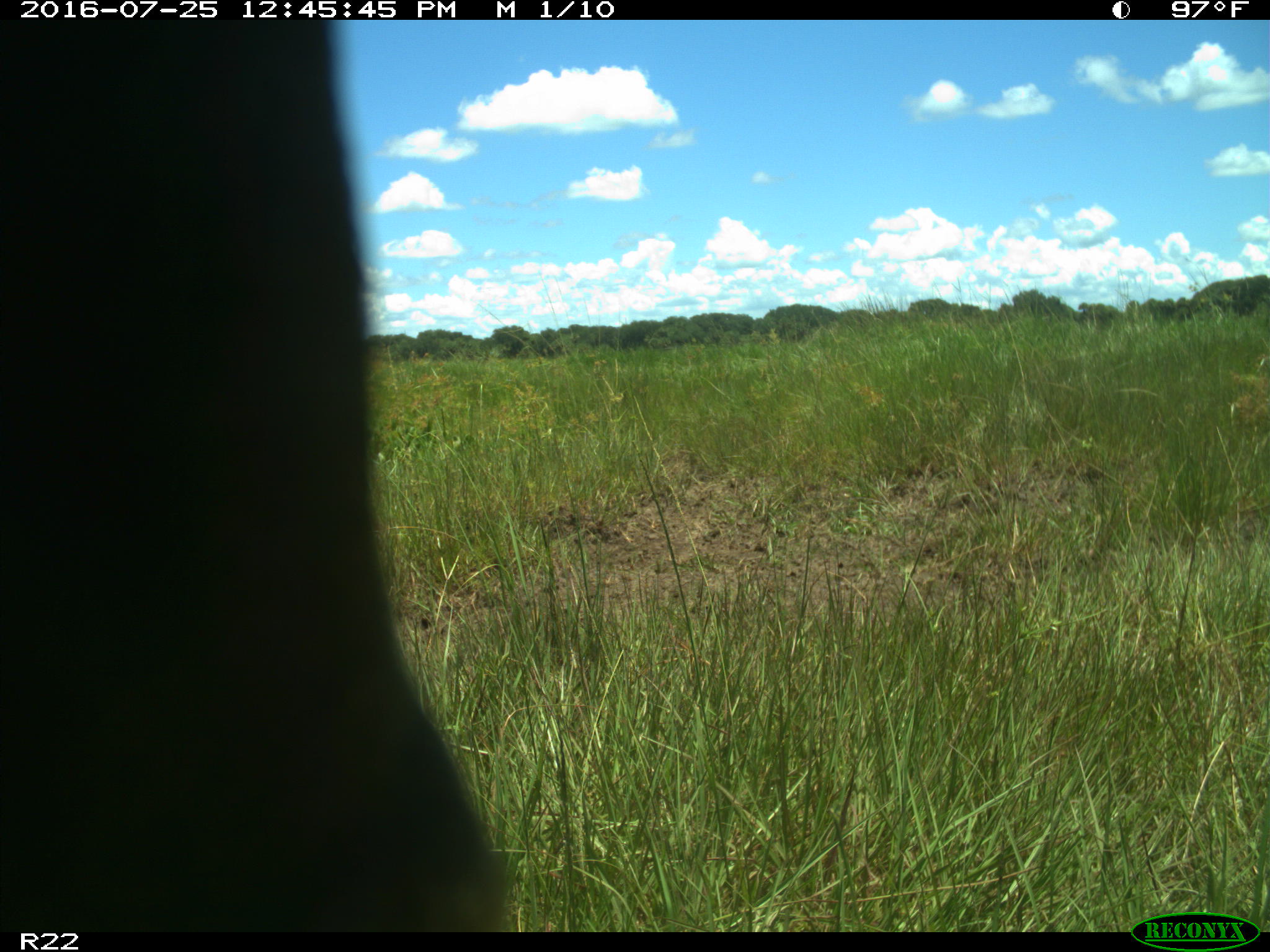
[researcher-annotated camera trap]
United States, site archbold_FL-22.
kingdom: Animalia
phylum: Chordata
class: Mammalia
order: Artiodactyla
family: Bovidae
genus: Bos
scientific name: Bos taurus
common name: domestic cow